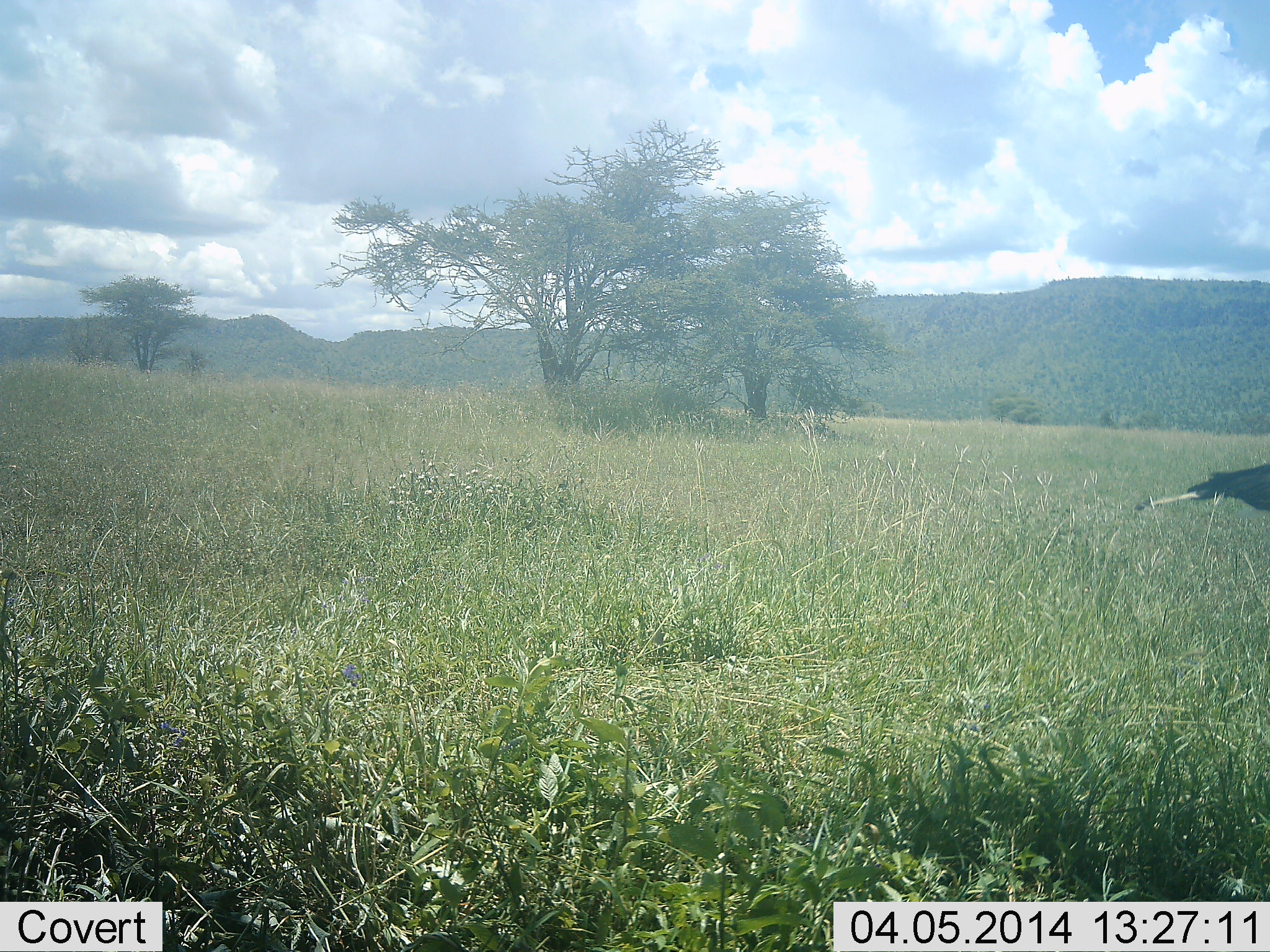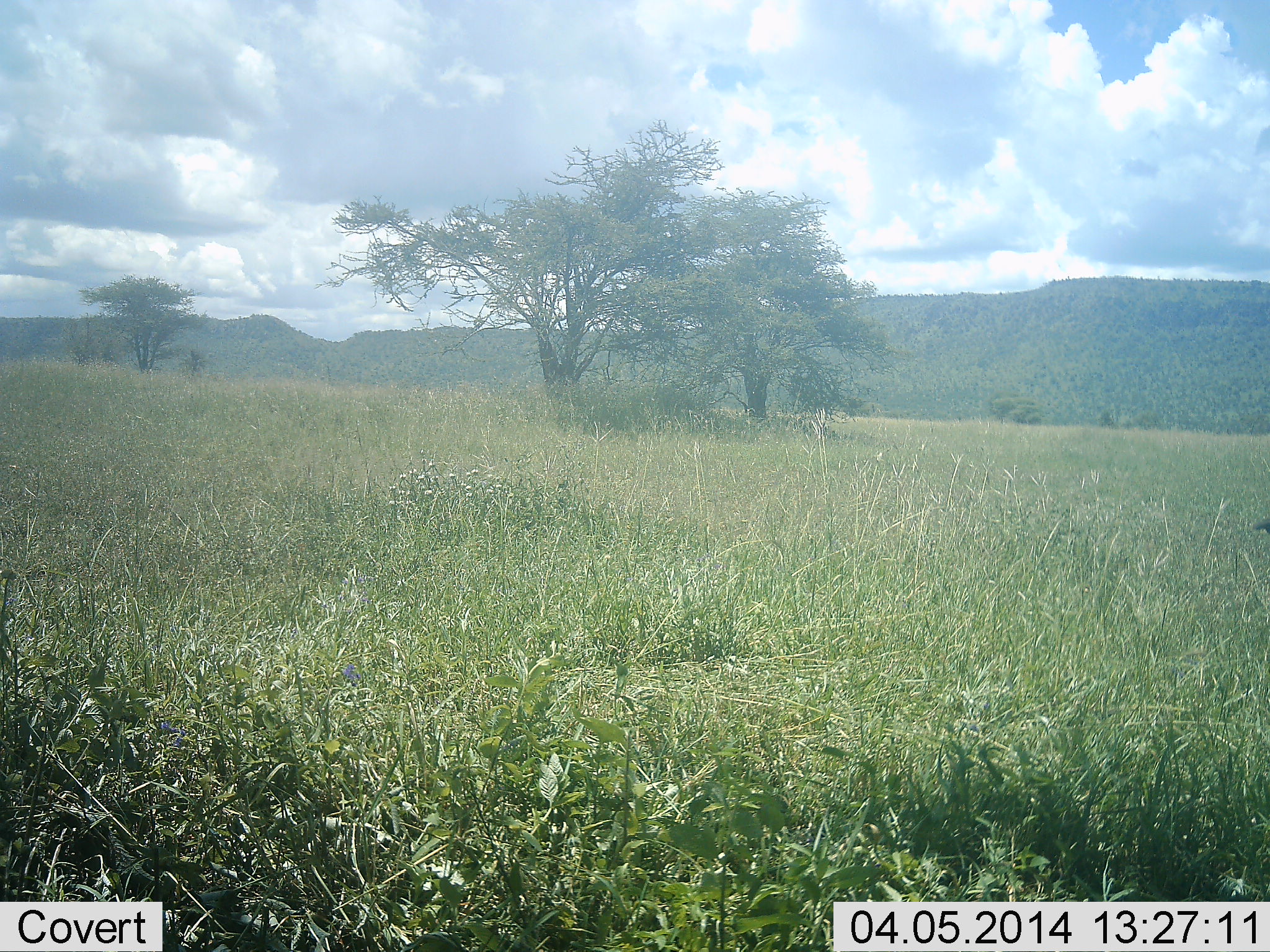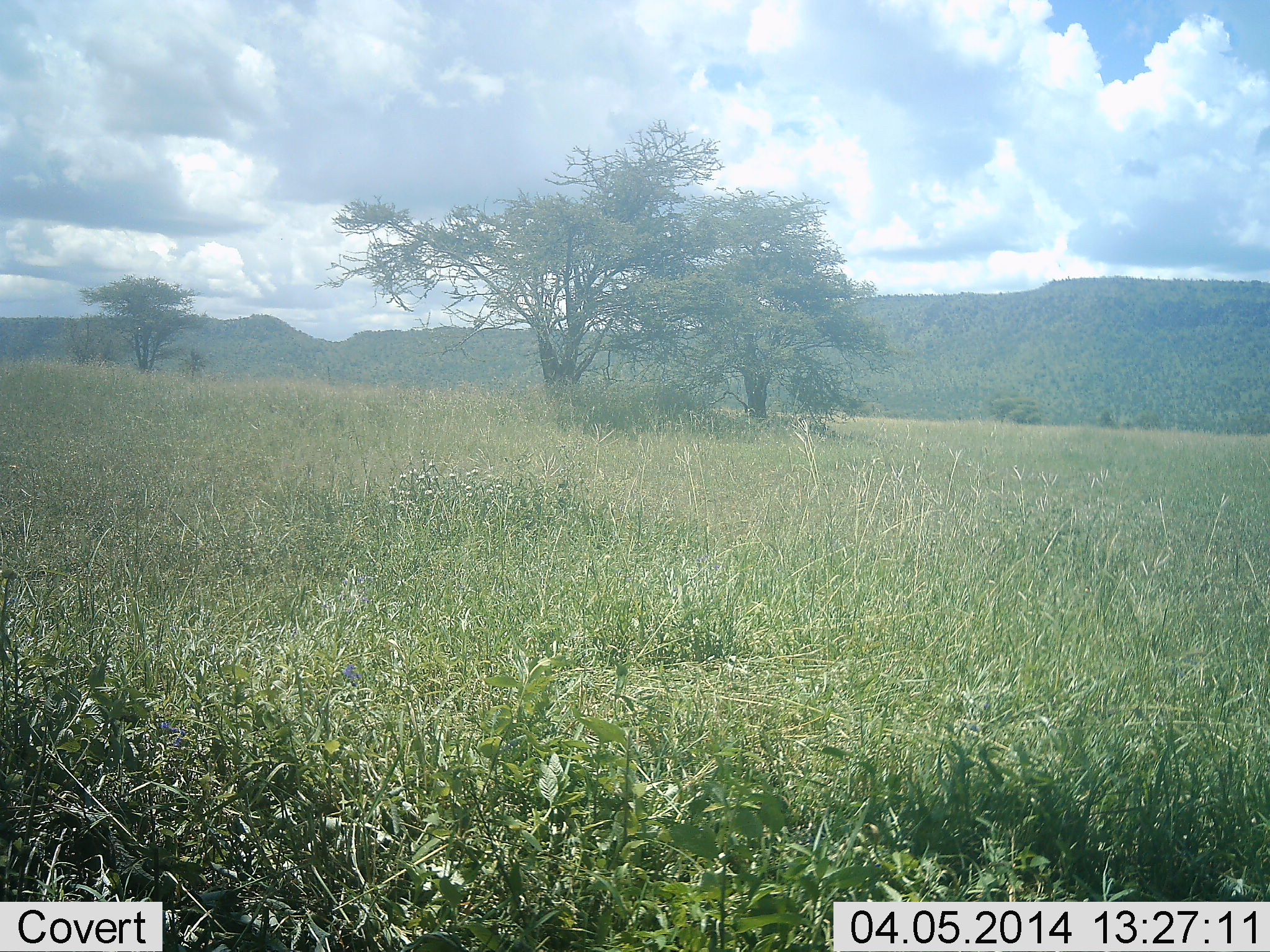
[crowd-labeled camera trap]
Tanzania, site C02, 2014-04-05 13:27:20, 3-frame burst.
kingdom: Animalia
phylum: Chordata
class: Aves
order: Accipitriformes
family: Sagittariidae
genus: Sagittarius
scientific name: Sagittarius serpentarius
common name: secretary bird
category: secretarybird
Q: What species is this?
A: Secretarybird (secretary bird) (Sagittarius serpentarius).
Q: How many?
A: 1.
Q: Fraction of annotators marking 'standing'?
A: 0%.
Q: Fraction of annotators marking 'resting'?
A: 0%.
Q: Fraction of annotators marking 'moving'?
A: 100%.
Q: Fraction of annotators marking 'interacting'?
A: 0%.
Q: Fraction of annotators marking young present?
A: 0%.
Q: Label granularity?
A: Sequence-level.